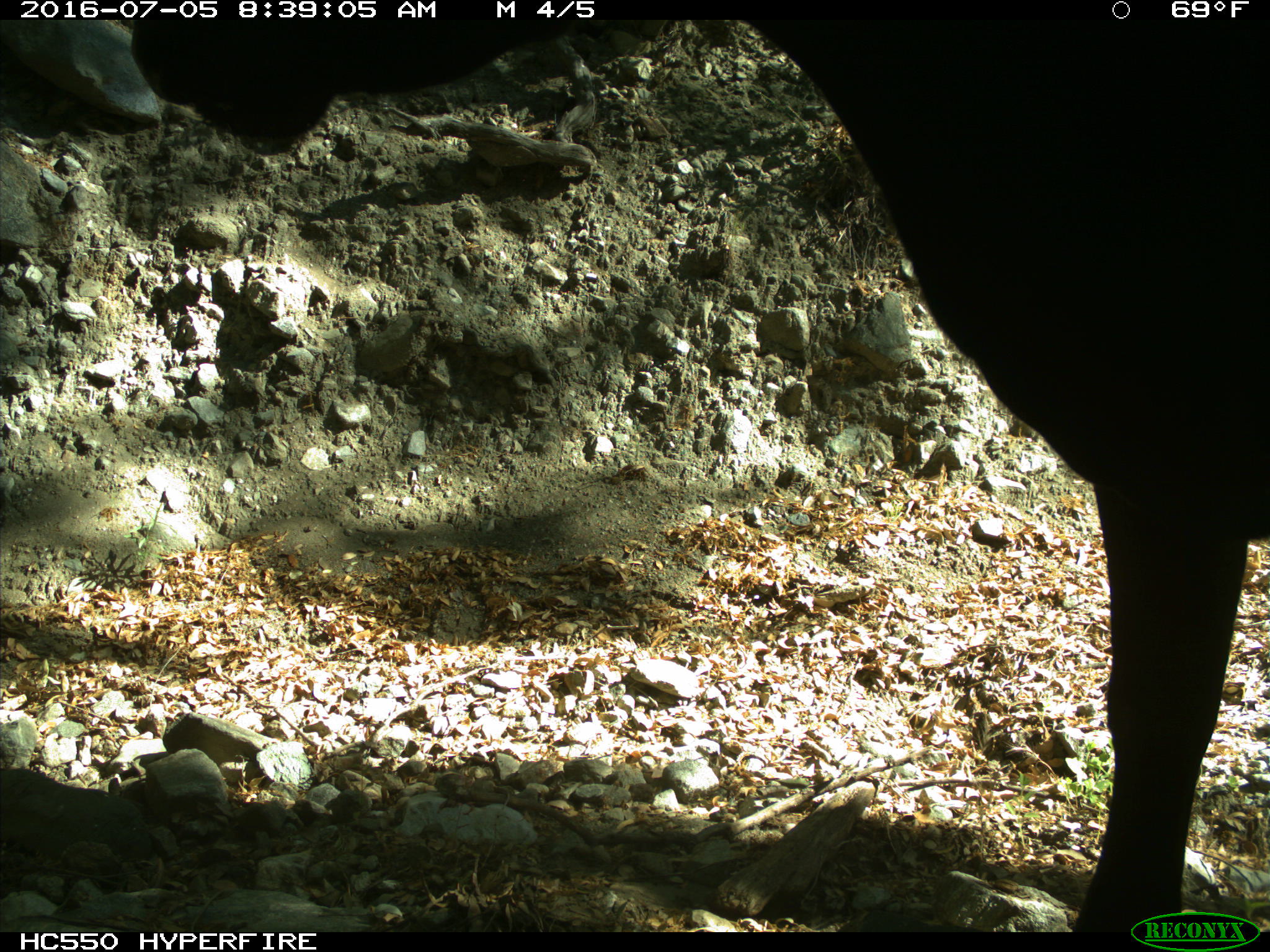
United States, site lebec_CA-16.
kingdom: Animalia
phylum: Chordata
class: Mammalia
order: Artiodactyla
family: Bovidae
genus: Bos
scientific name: Bos taurus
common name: domestic cow